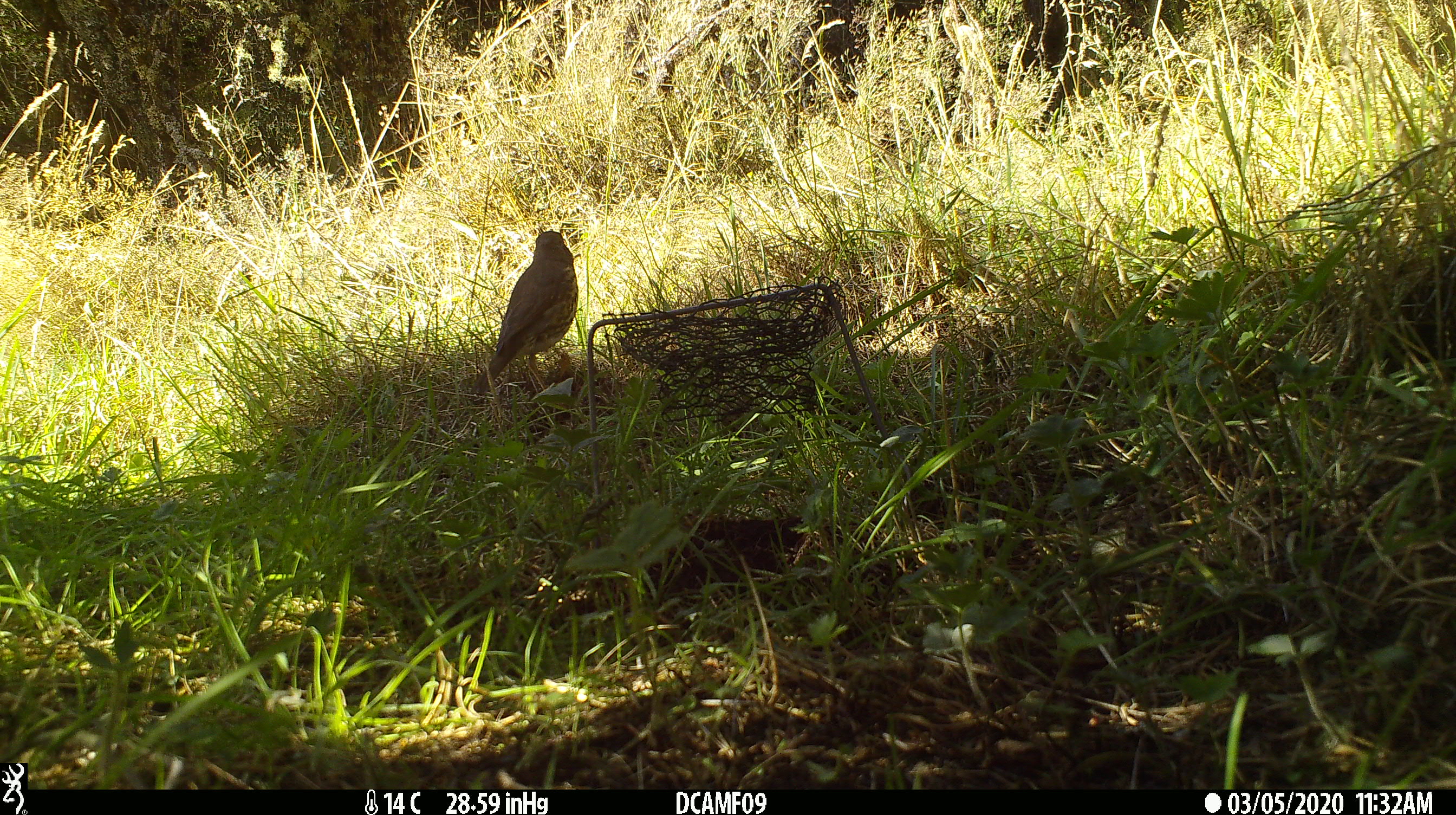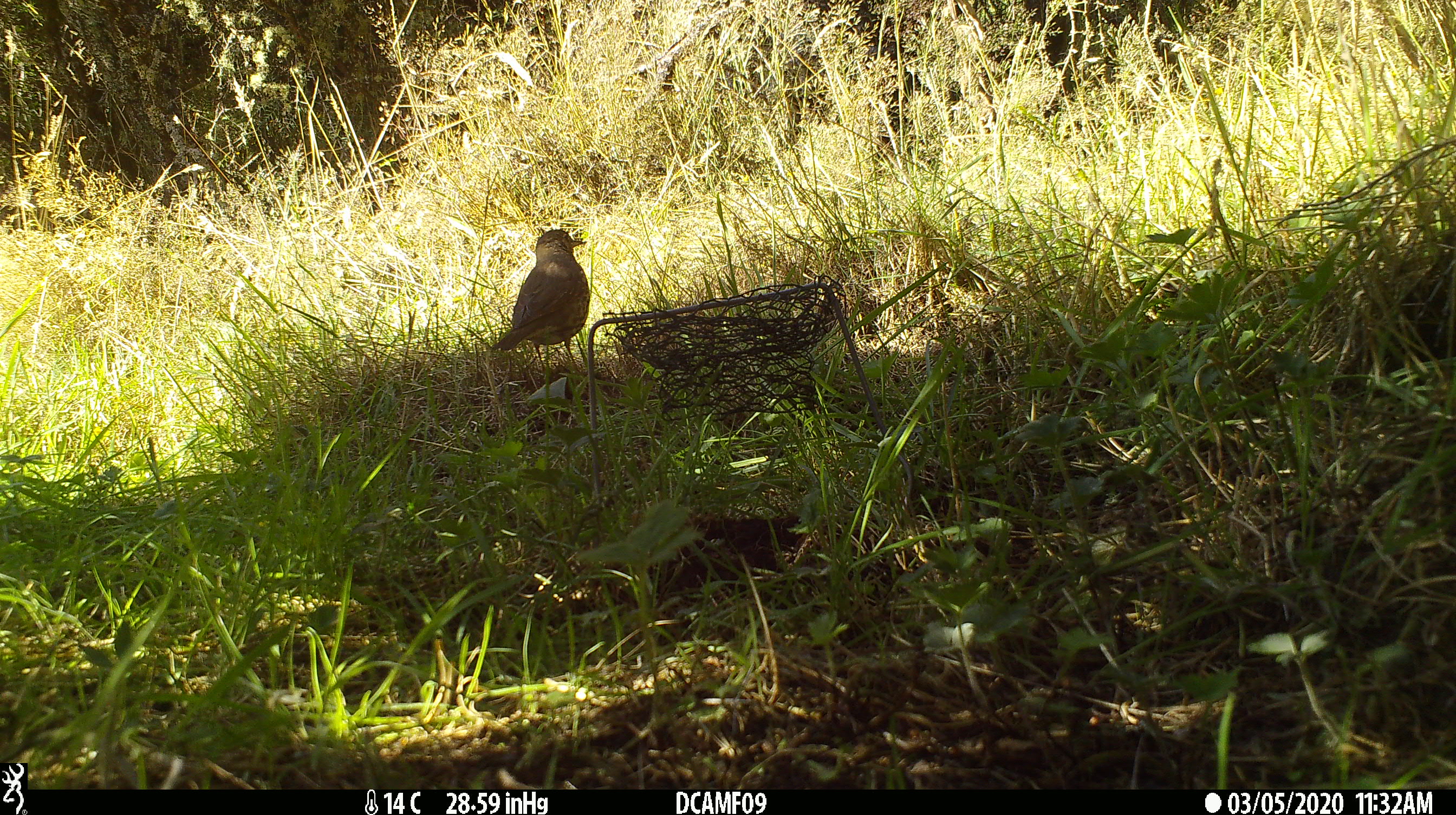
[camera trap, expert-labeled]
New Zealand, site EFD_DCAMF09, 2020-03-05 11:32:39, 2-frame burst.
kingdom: Animalia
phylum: Chordata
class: Aves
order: Passeriformes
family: Turdidae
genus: Turdus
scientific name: Turdus philomelos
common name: song thrush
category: thrush